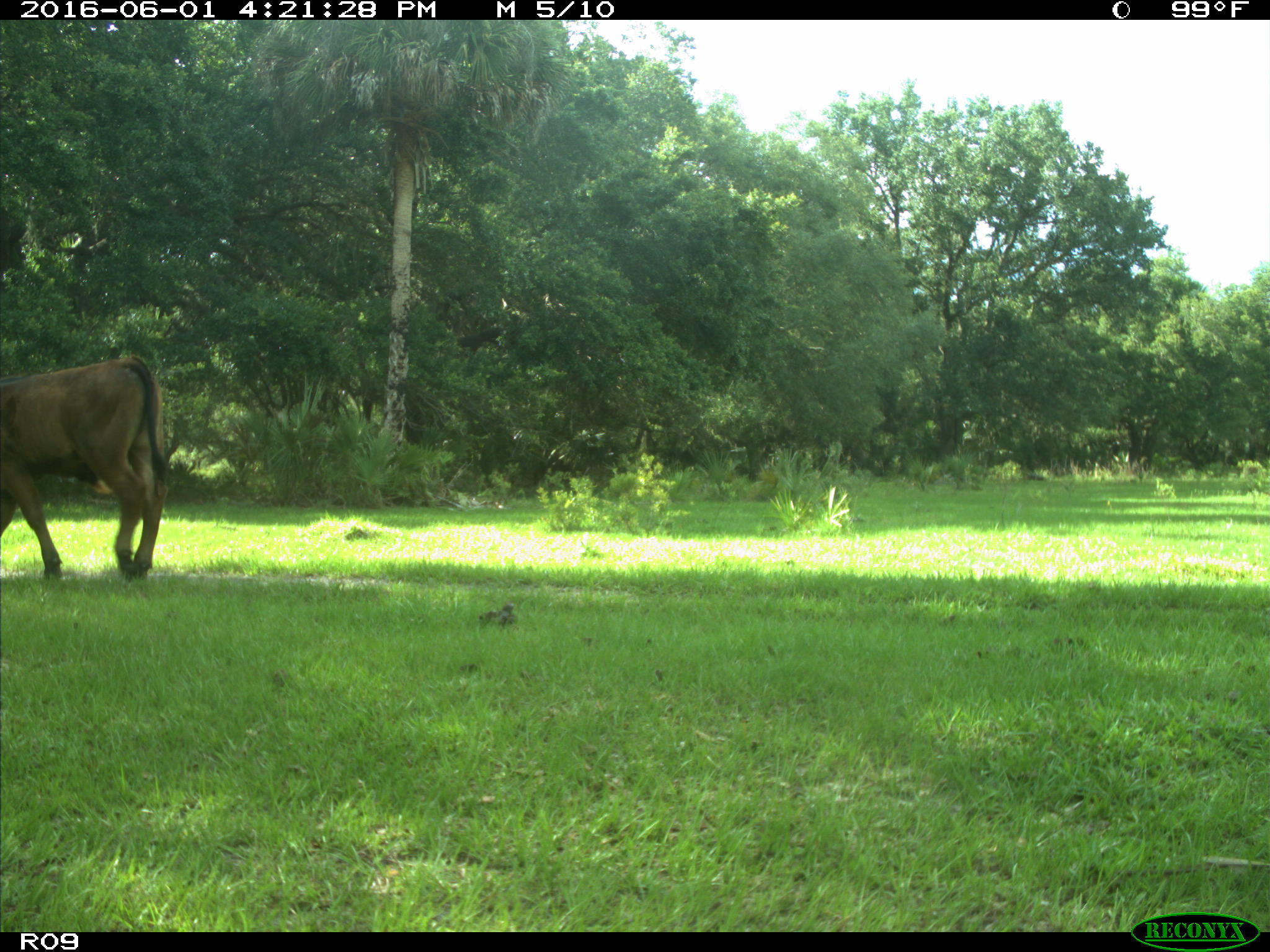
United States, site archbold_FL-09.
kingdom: Animalia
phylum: Chordata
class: Mammalia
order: Artiodactyla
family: Bovidae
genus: Bos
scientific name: Bos taurus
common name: domestic cow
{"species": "Bos taurus (domestic cow)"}